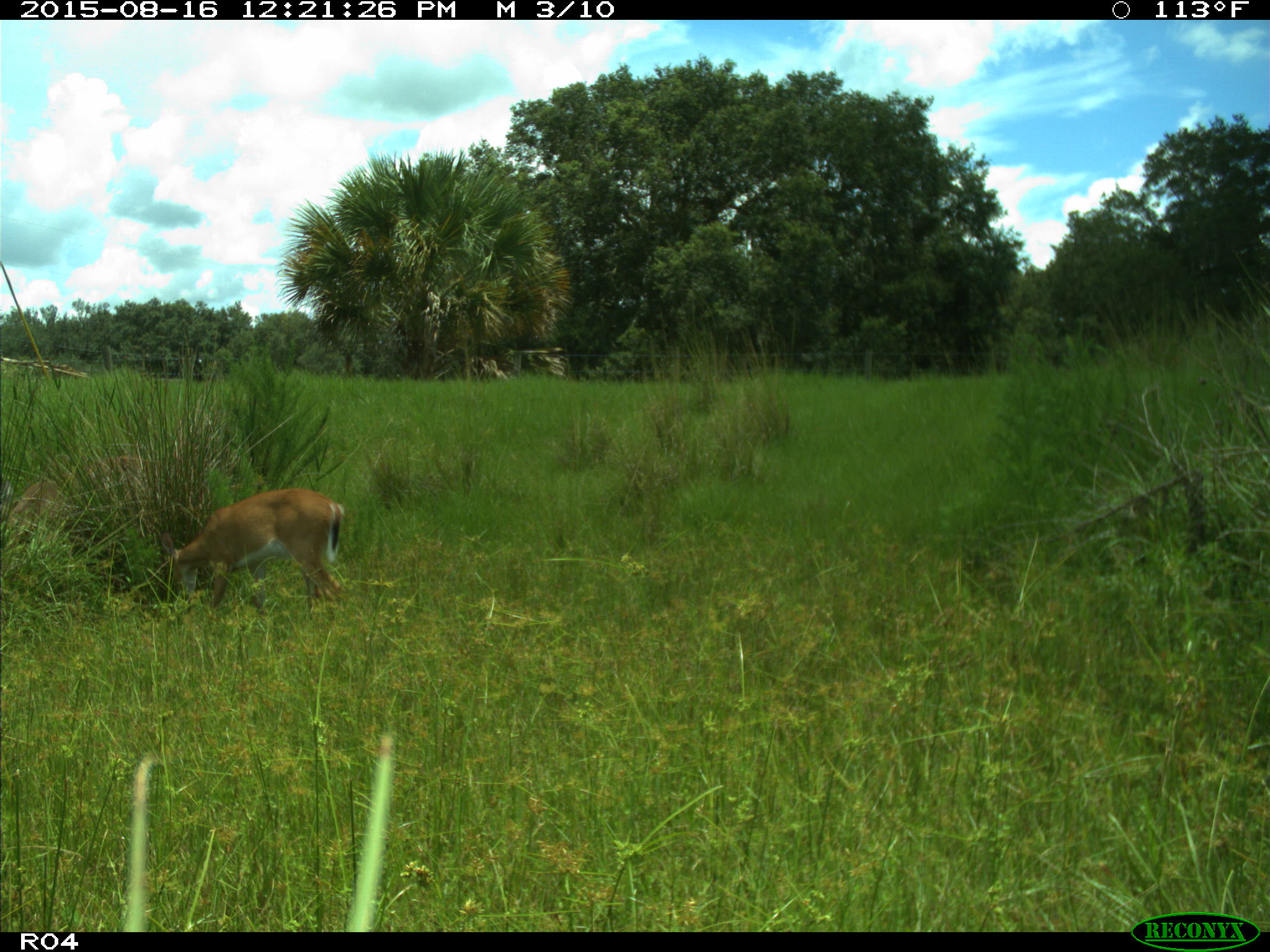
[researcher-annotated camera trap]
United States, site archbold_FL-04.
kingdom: Animalia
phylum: Chordata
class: Mammalia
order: Artiodactyla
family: Cervidae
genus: Odocoileus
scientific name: Odocoileus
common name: deer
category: unidentified deer